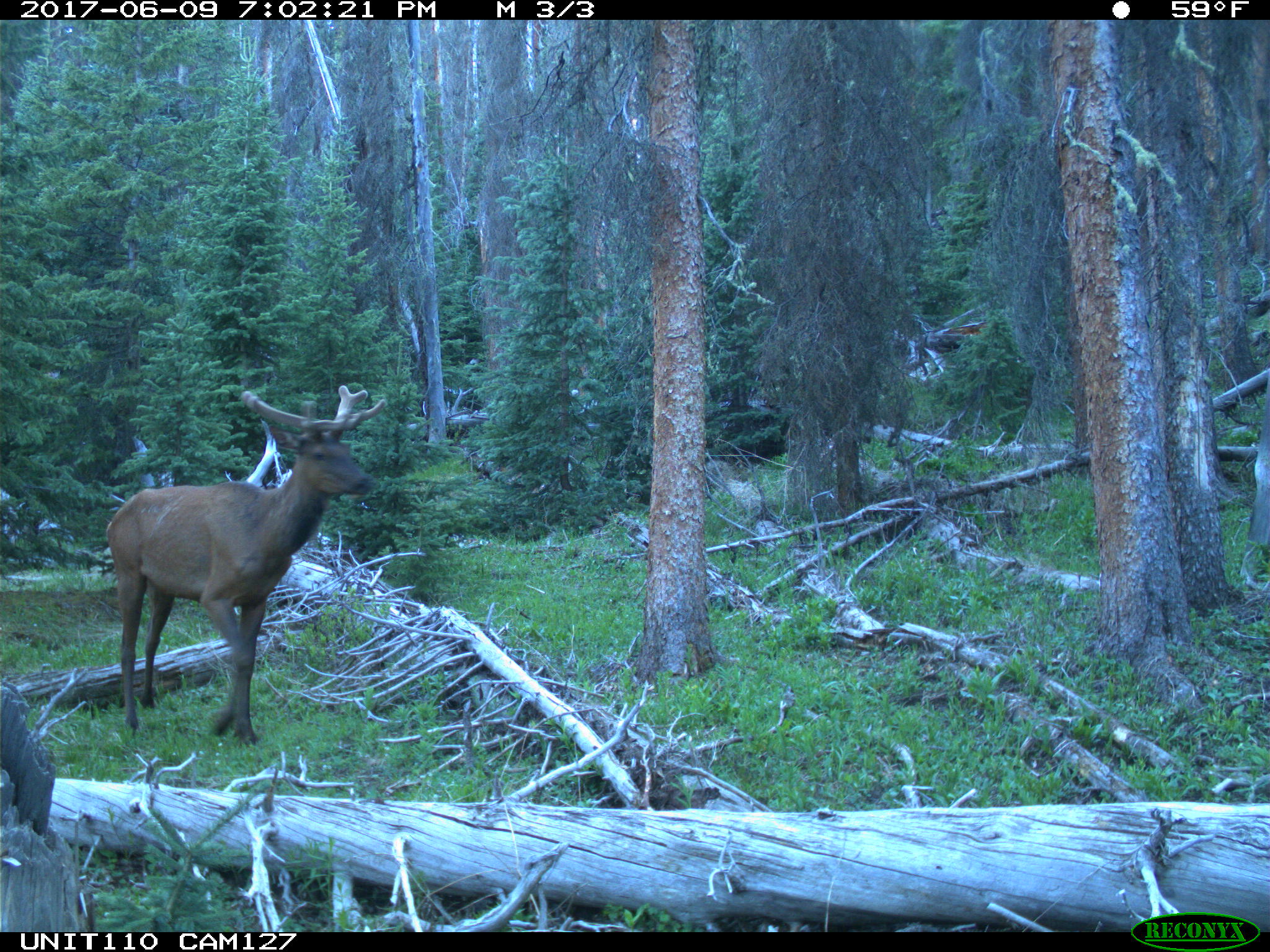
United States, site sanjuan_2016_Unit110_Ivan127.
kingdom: Animalia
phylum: Chordata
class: Mammalia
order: Artiodactyla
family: Cervidae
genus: Cervus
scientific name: Cervus elaphus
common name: red deer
Cervus elaphus (red deer).